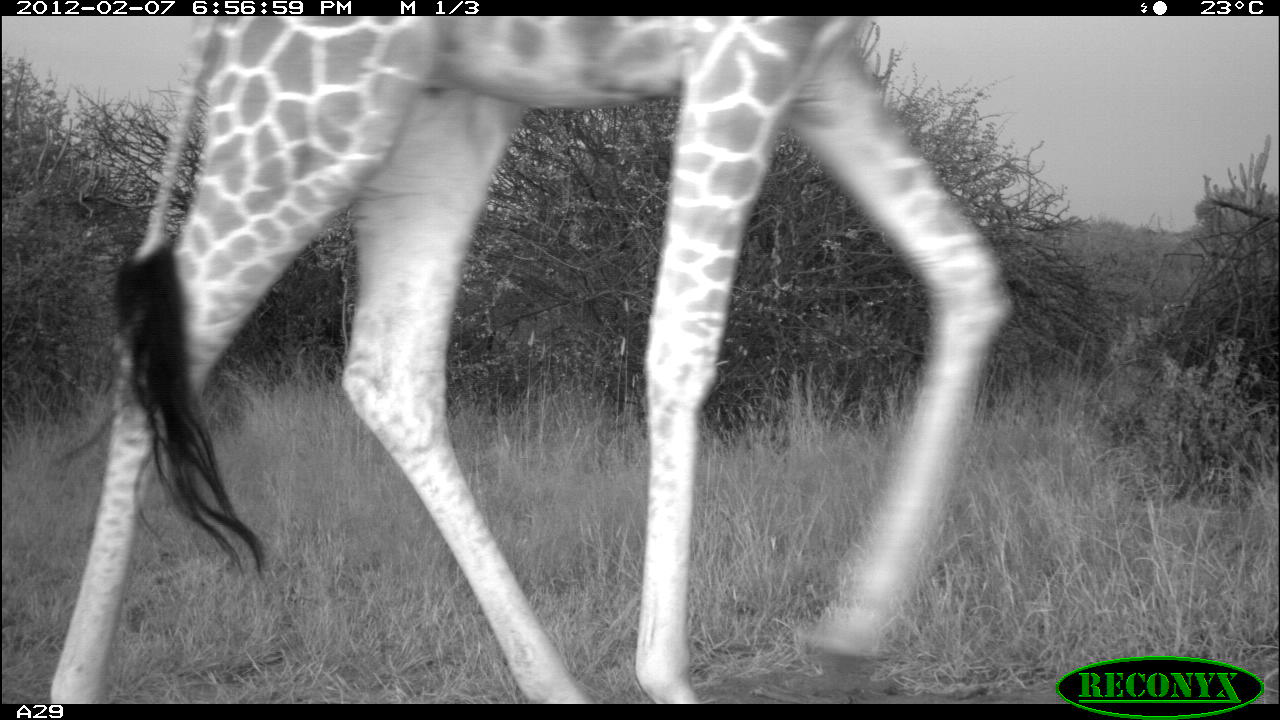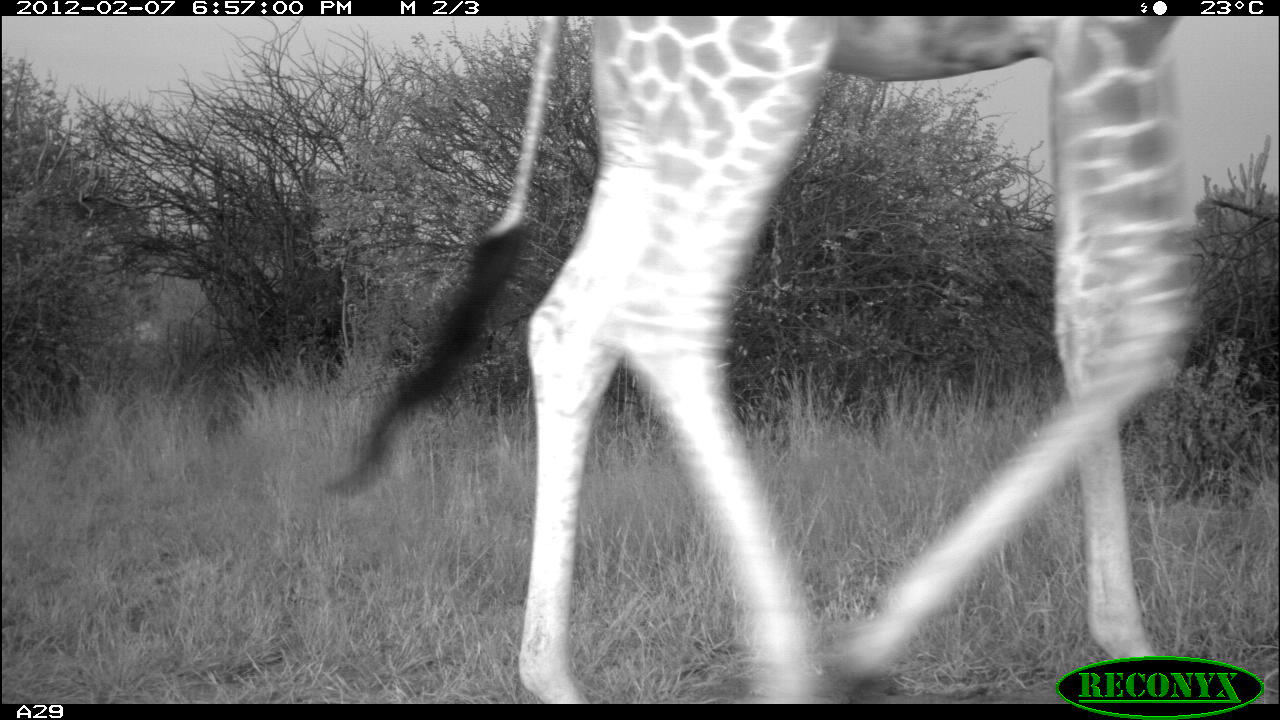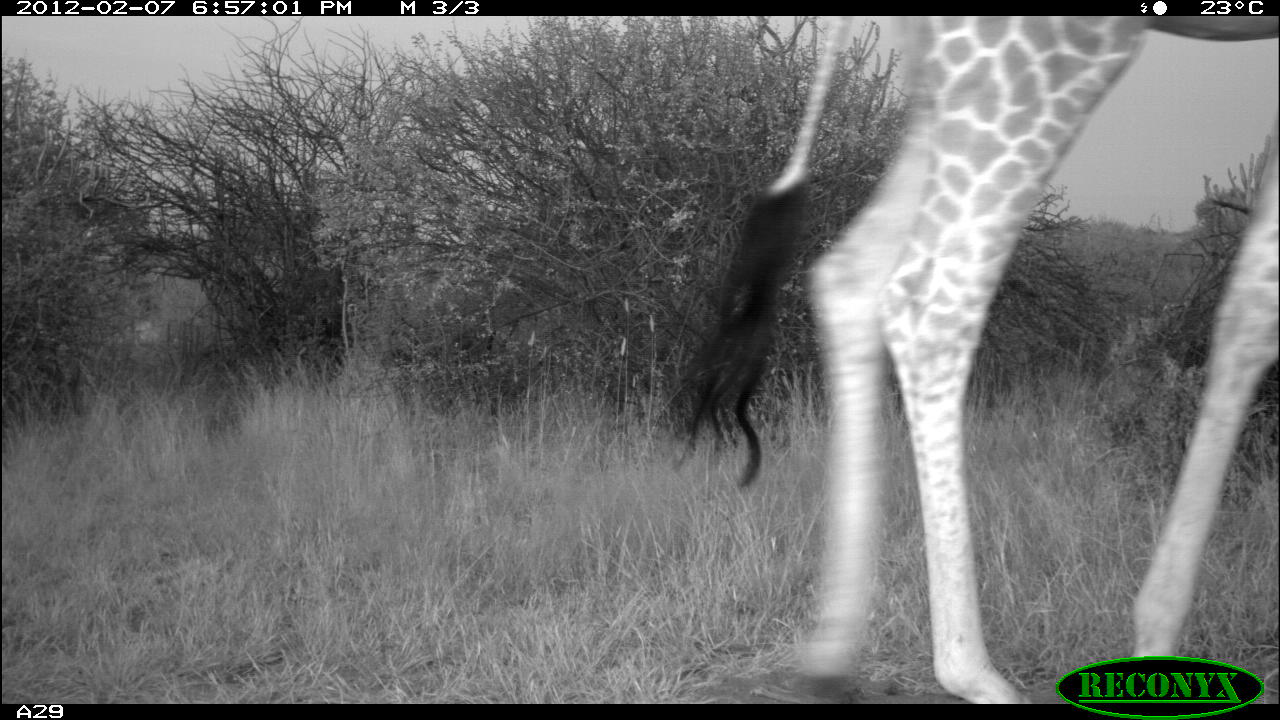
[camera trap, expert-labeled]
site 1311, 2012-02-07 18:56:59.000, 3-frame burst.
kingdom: Animalia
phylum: Chordata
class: Mammalia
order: Artiodactyla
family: Giraffidae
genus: Giraffa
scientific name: Giraffa camelopardalis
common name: giraffe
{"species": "Giraffa camelopardalis (giraffe)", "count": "1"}